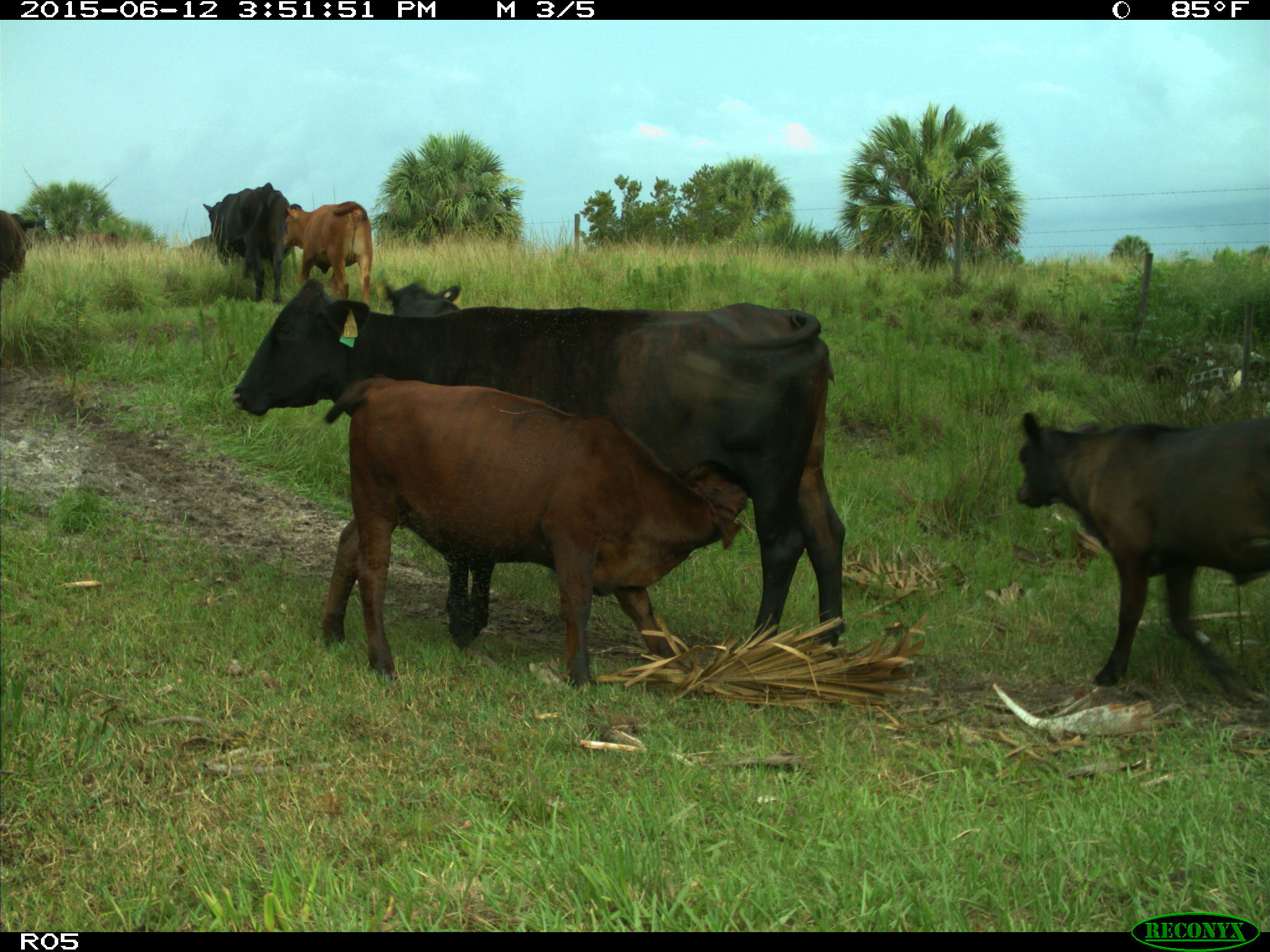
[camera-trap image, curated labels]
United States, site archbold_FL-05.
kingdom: Animalia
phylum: Chordata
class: Mammalia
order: Artiodactyla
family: Bovidae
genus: Bos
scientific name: Bos taurus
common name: domestic cow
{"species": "Bos taurus (domestic cow)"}